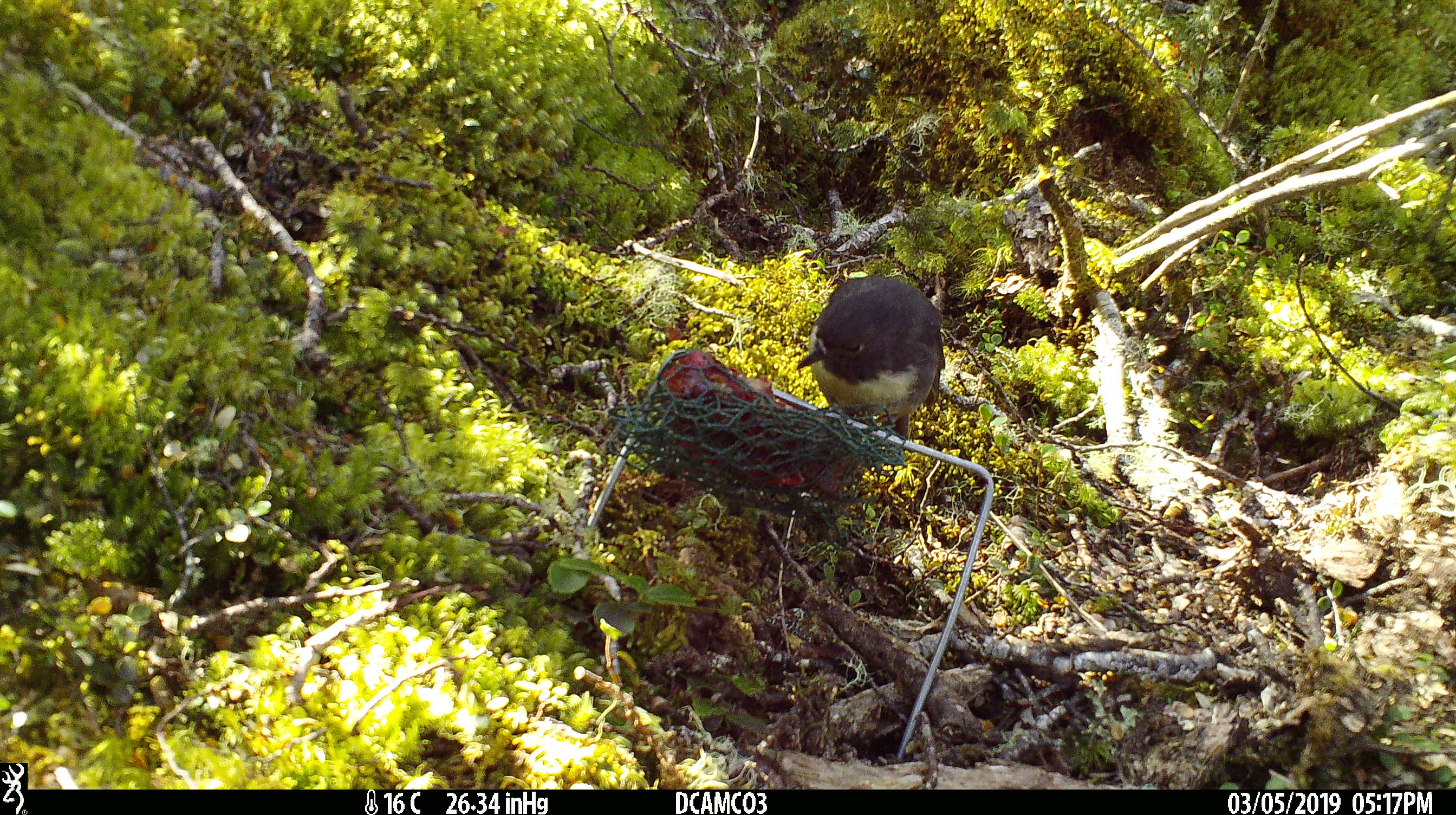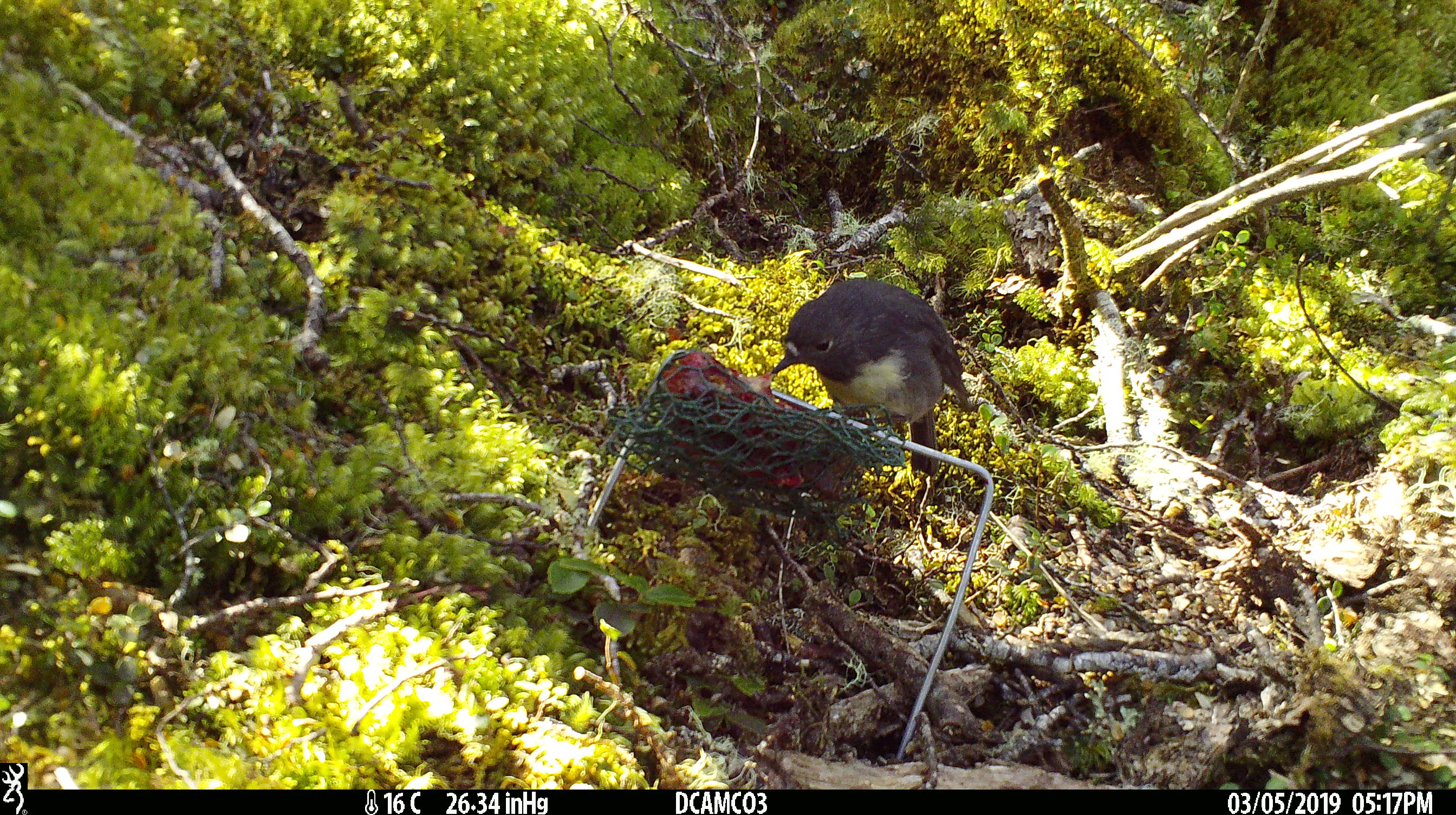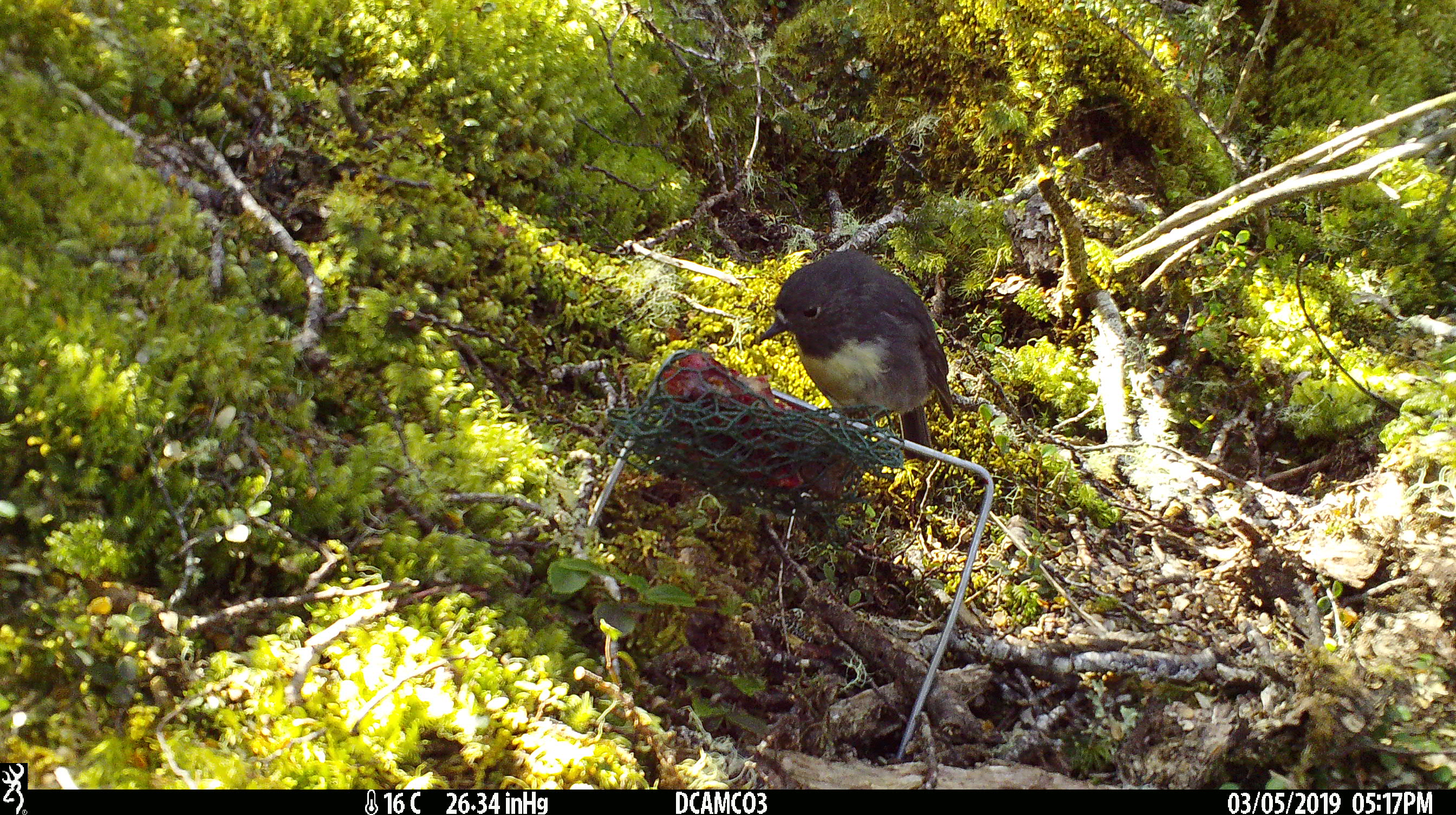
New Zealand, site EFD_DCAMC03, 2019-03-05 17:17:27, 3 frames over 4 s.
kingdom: Animalia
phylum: Chordata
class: Aves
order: Passeriformes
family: Petroicidae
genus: Petroica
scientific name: Petroica australis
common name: new zealand robin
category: robin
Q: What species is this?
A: Robin (new zealand robin) (Petroica australis).